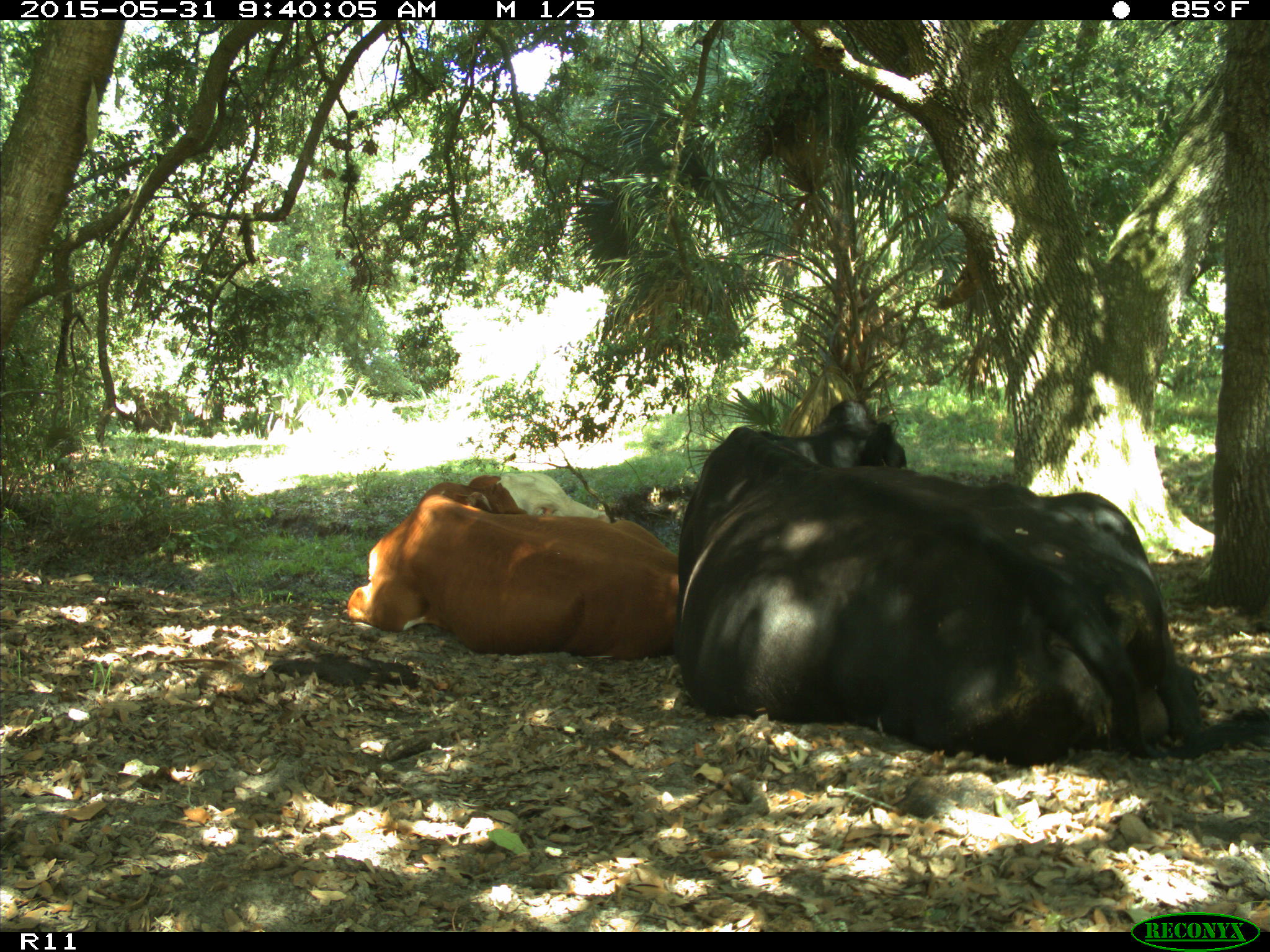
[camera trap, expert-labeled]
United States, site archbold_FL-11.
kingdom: Animalia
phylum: Chordata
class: Mammalia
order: Artiodactyla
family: Bovidae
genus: Bos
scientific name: Bos taurus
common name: domestic cow